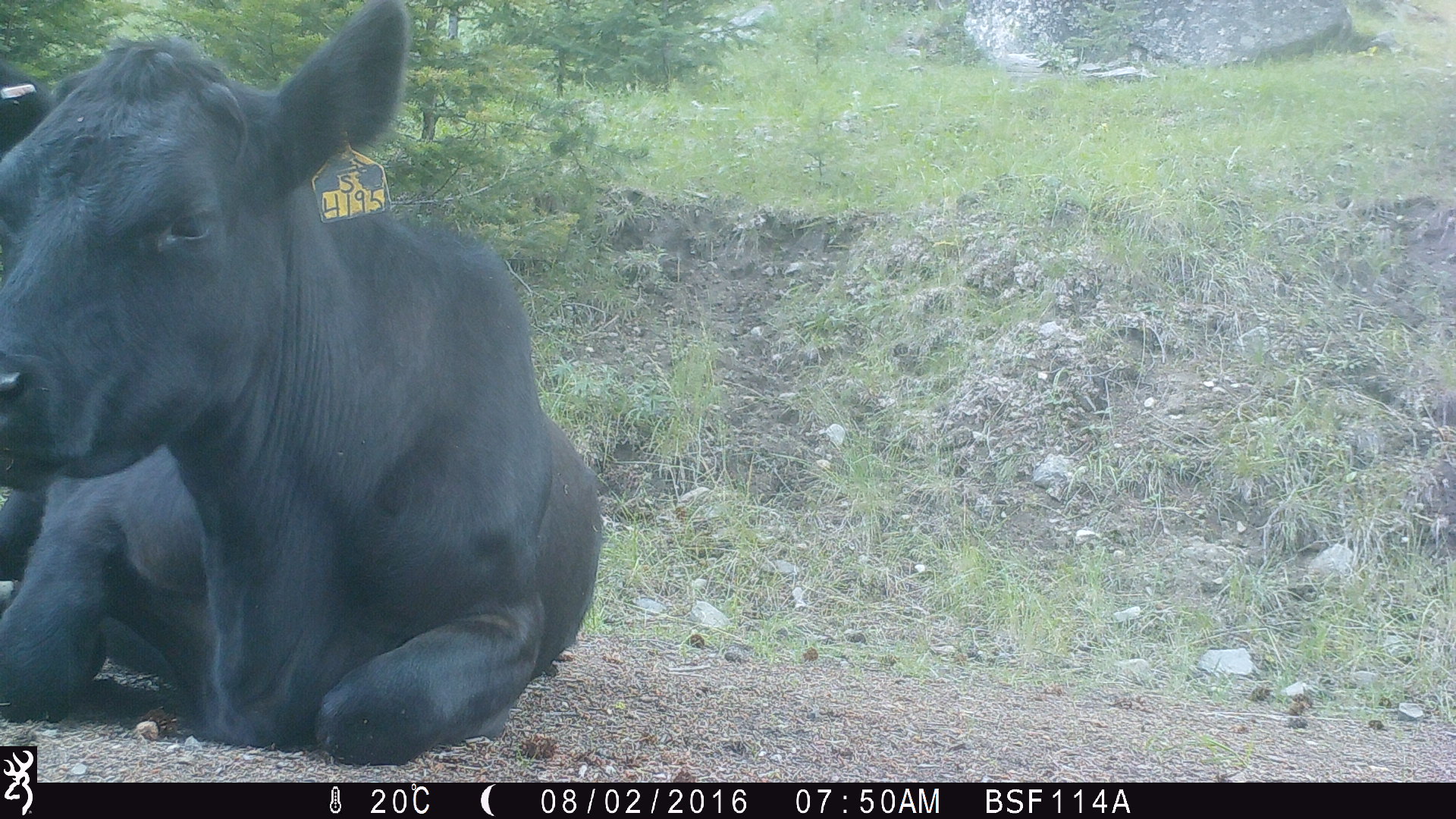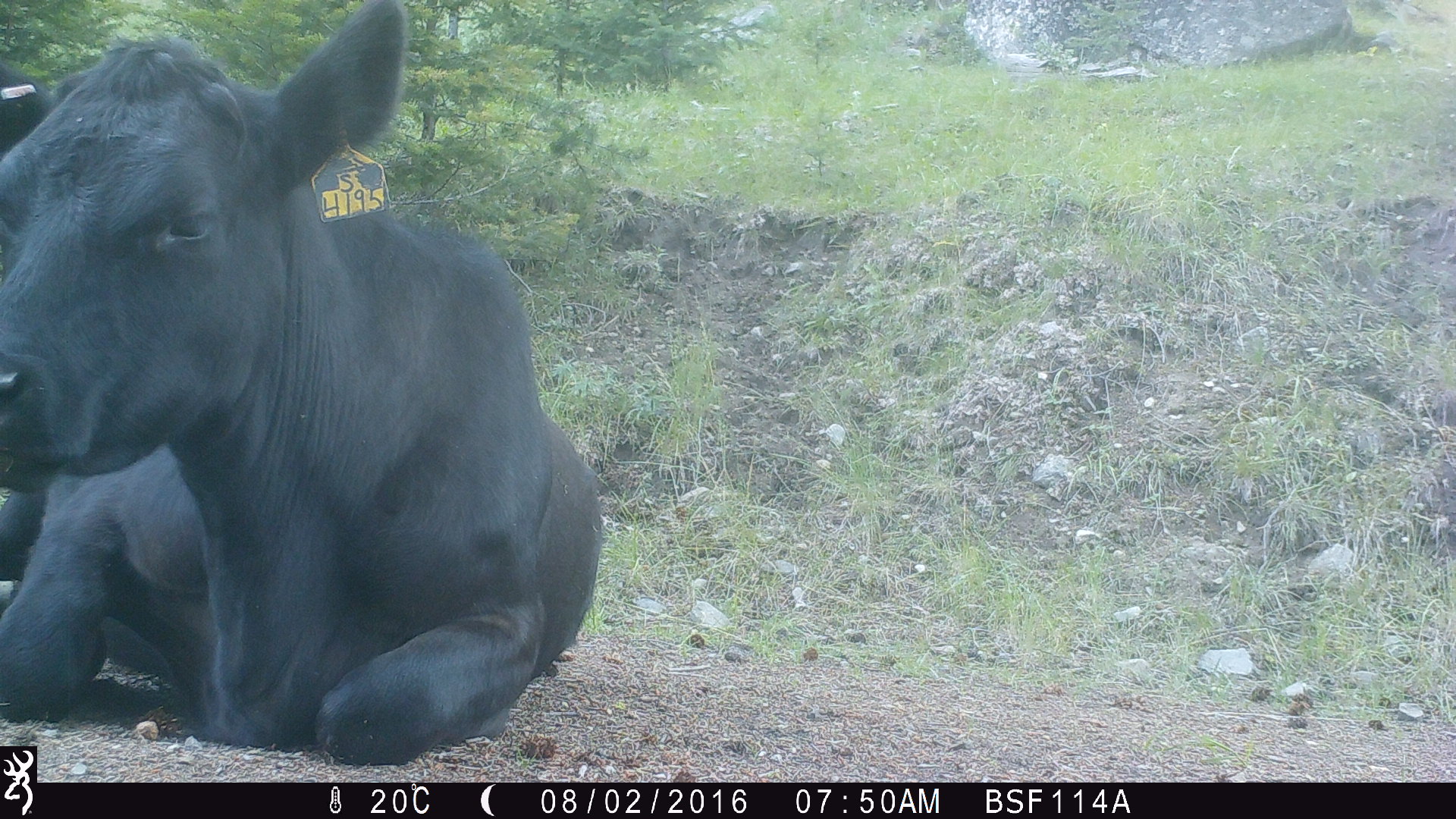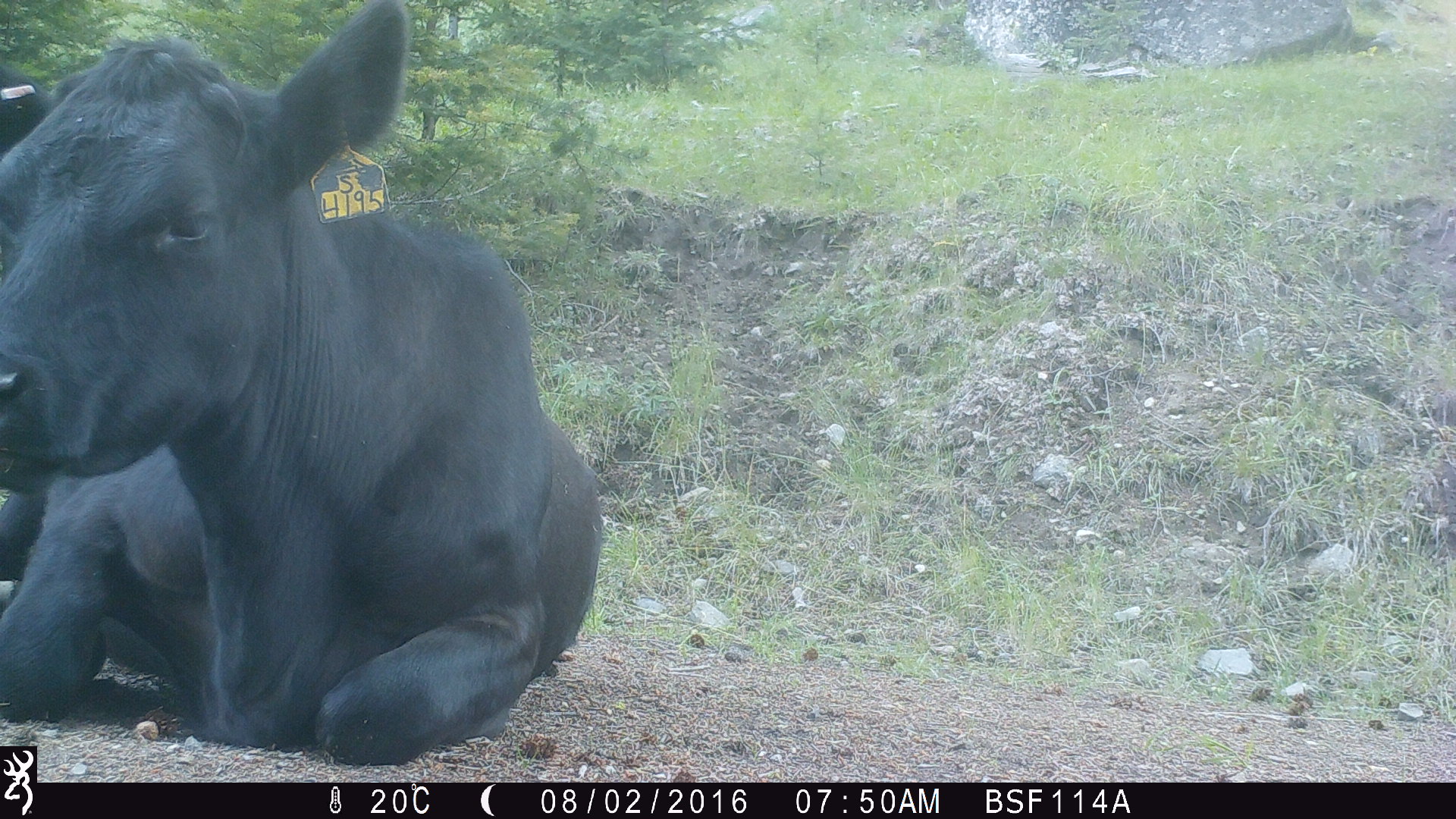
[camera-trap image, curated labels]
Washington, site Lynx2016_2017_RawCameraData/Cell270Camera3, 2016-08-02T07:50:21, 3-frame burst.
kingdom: Animalia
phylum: Chordata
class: Mammalia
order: Artiodactyla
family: Bovidae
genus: Bos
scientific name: Bos taurus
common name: domestic cattle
Domestic cattle (Bos taurus). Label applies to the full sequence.